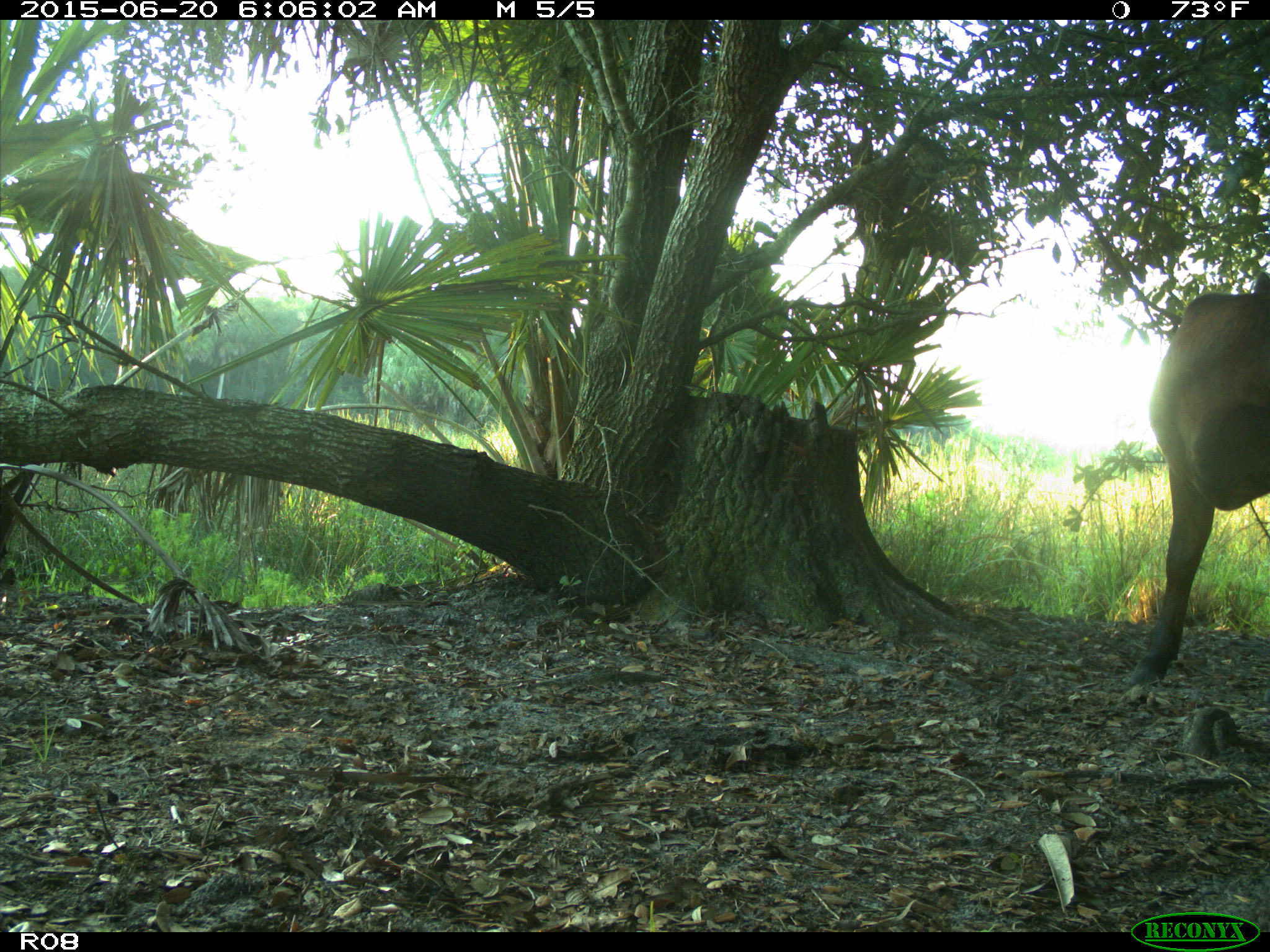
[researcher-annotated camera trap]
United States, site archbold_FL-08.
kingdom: Animalia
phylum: Chordata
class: Mammalia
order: Artiodactyla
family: Bovidae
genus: Bos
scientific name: Bos taurus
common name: domestic cow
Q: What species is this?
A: Bos taurus (domestic cow).